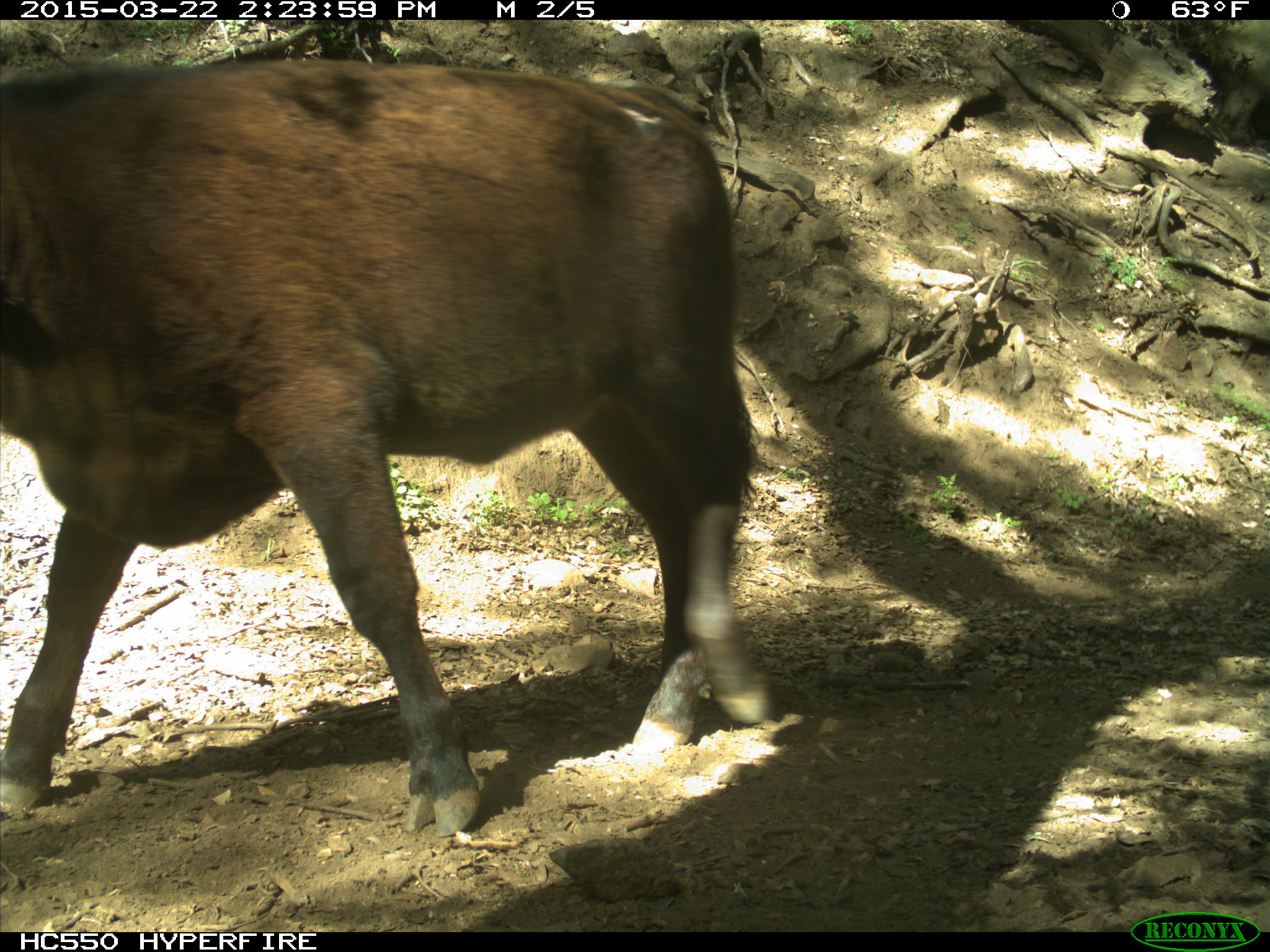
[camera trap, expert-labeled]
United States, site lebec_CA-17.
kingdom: Animalia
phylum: Chordata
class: Mammalia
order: Artiodactyla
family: Bovidae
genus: Bos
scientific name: Bos taurus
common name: domestic cow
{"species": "Bos taurus (domestic cow)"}